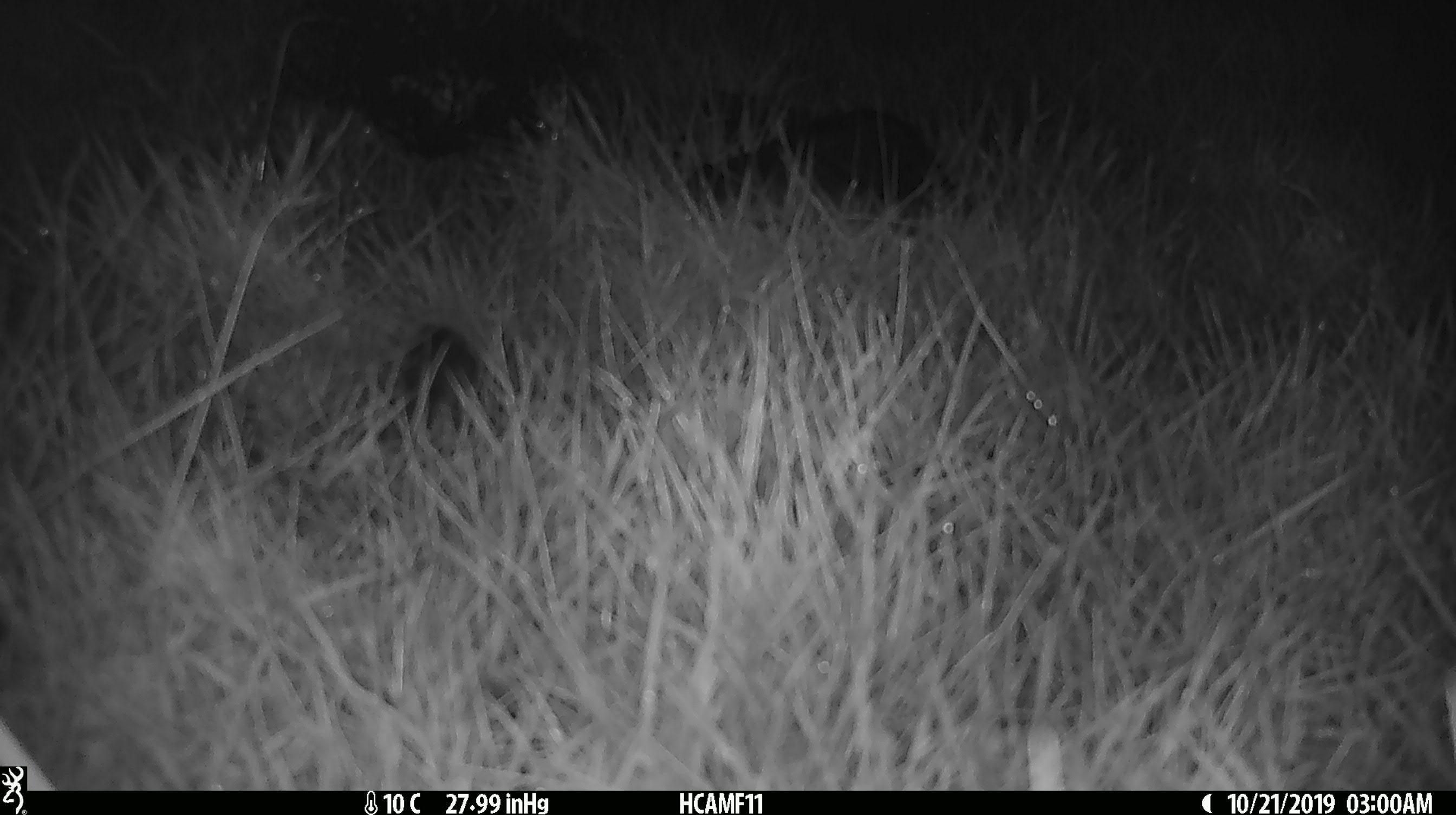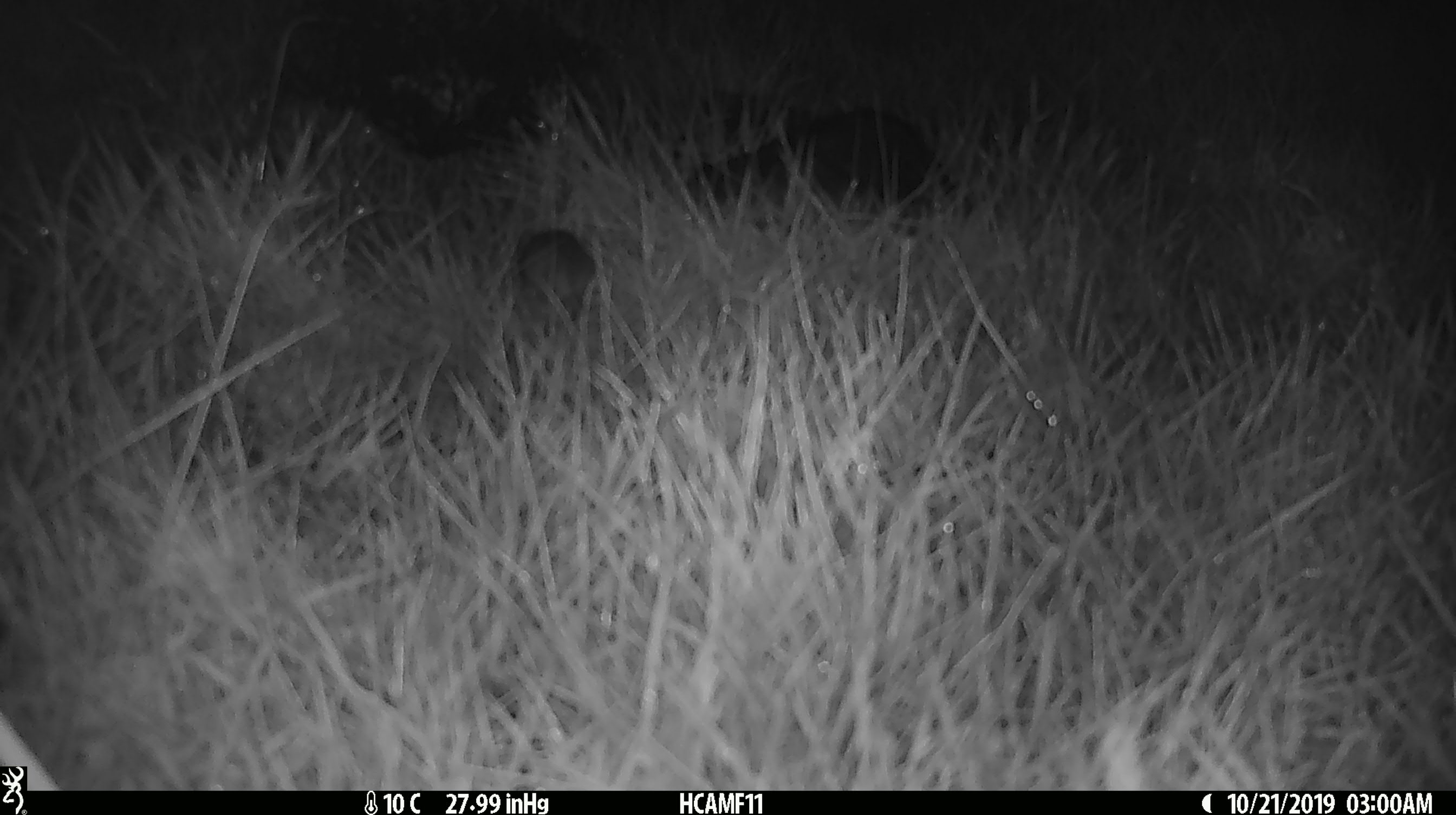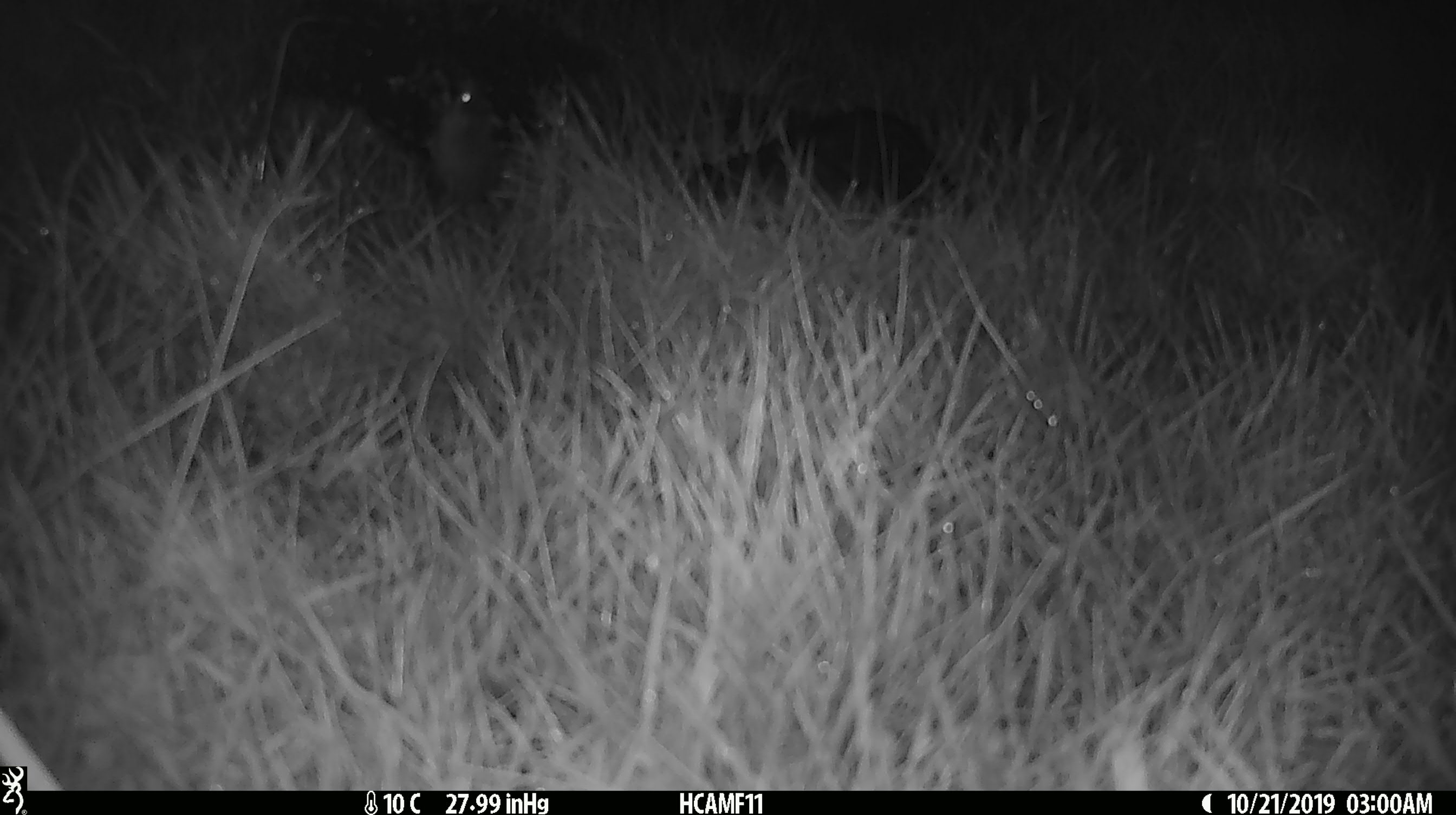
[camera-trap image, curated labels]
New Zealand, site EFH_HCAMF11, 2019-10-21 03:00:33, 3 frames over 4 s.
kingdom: Animalia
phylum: Chordata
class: Mammalia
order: Rodentia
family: Muridae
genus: Mus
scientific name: Mus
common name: mouse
Mouse (Mus).